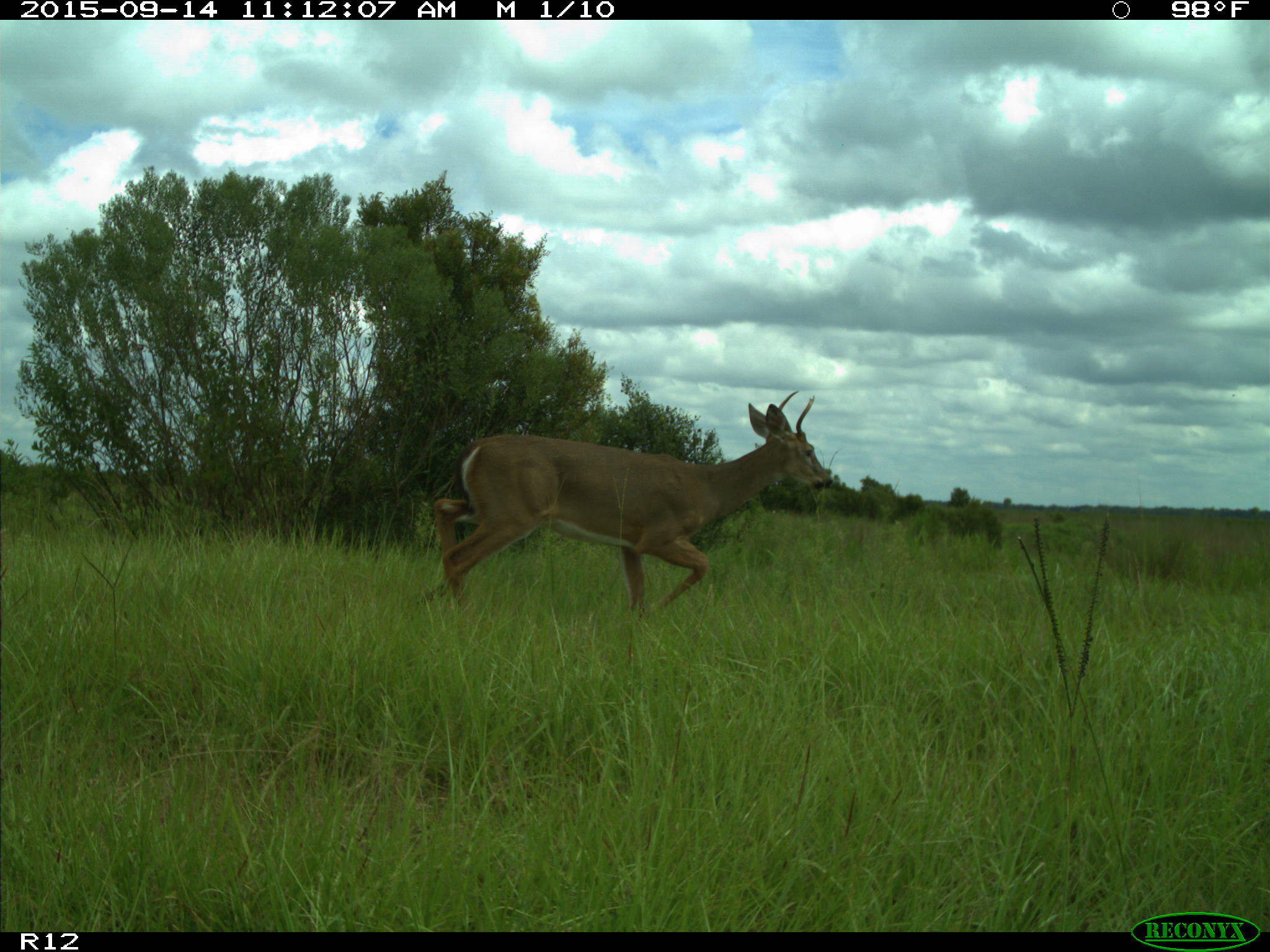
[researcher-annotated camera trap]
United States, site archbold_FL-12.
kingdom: Animalia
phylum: Chordata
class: Mammalia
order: Artiodactyla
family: Cervidae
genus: Odocoileus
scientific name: Odocoileus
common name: deer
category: unidentified deer